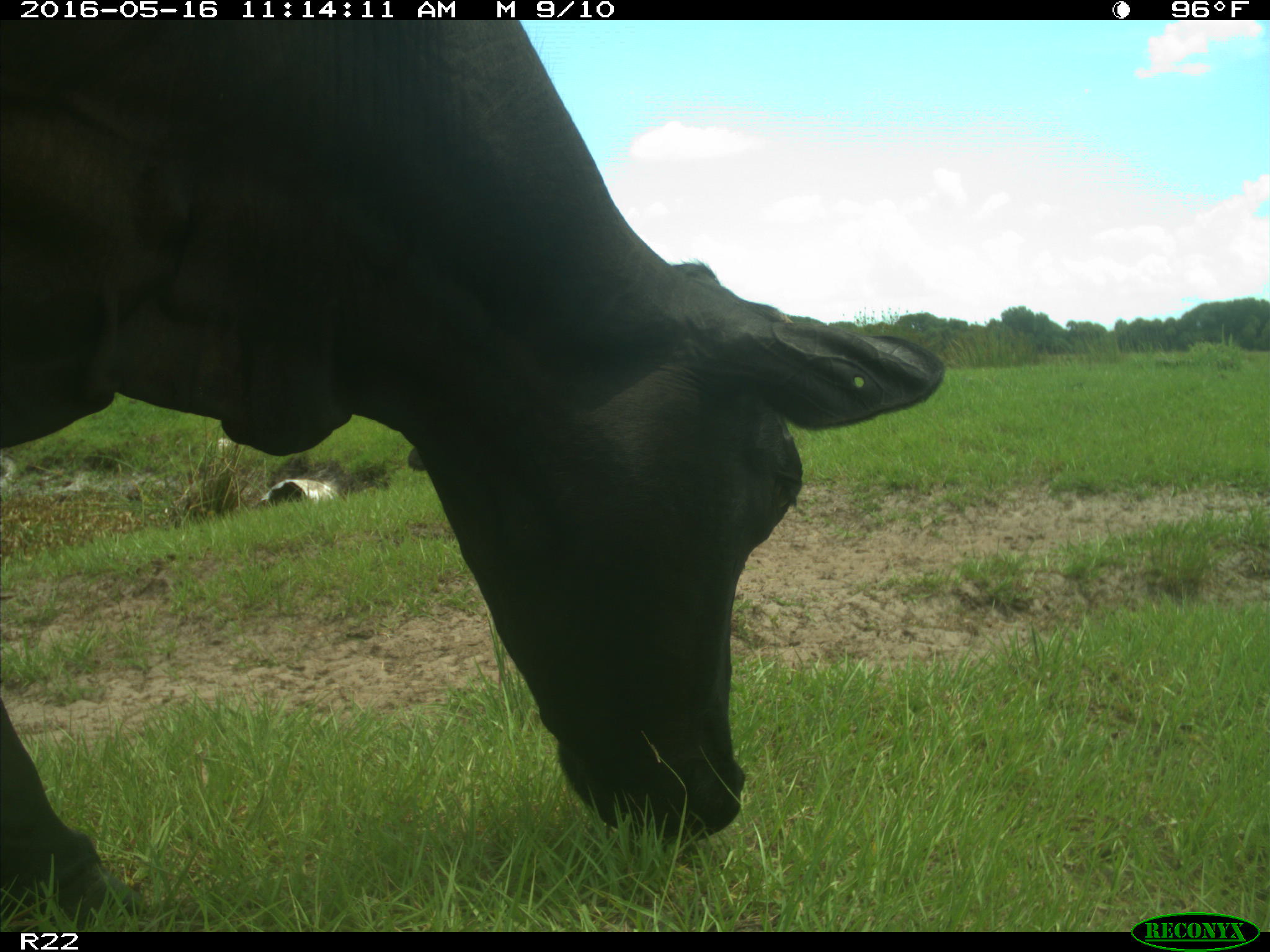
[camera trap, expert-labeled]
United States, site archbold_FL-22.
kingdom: Animalia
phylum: Chordata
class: Mammalia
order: Artiodactyla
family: Bovidae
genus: Bos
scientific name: Bos taurus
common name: domestic cow